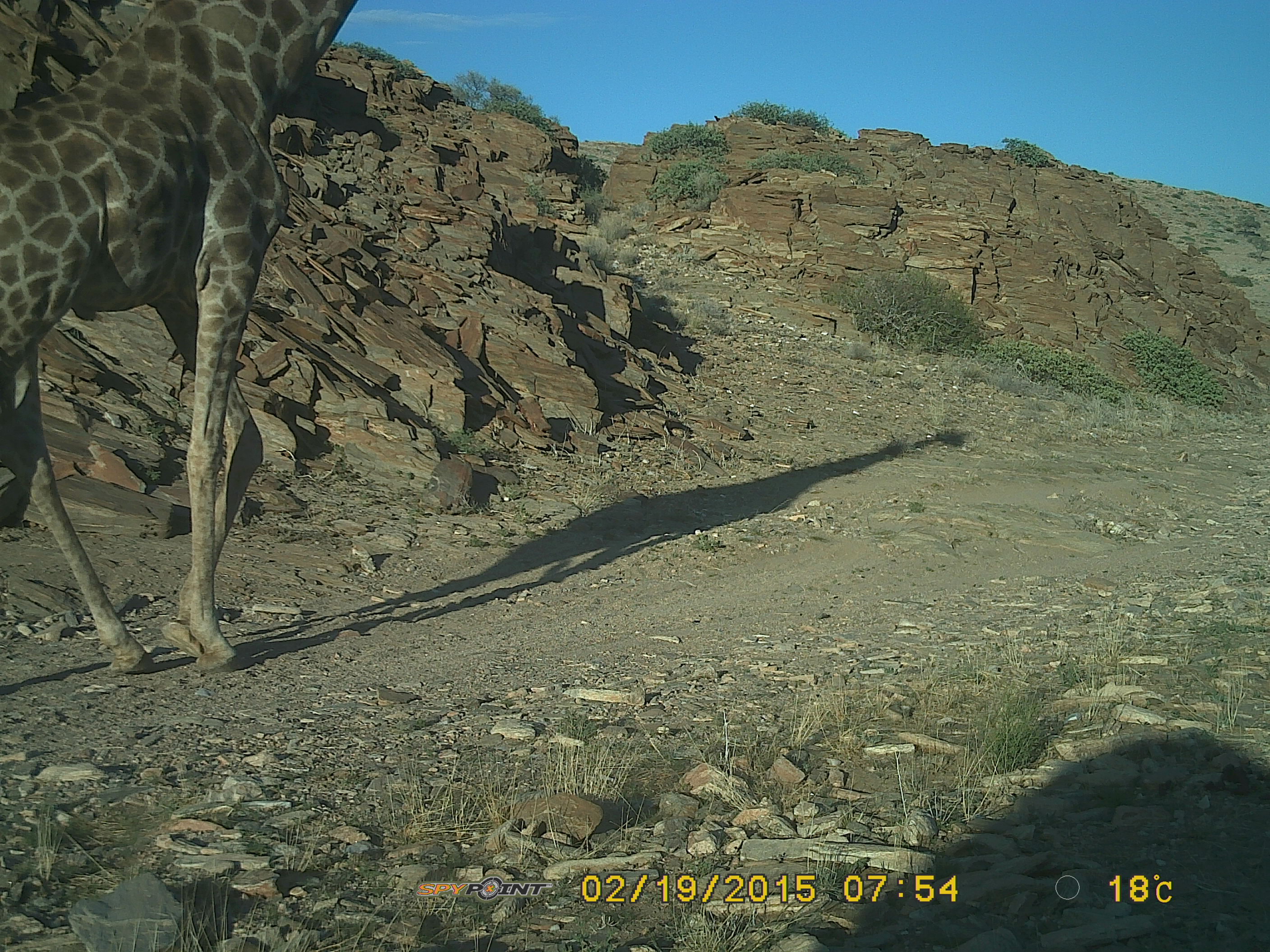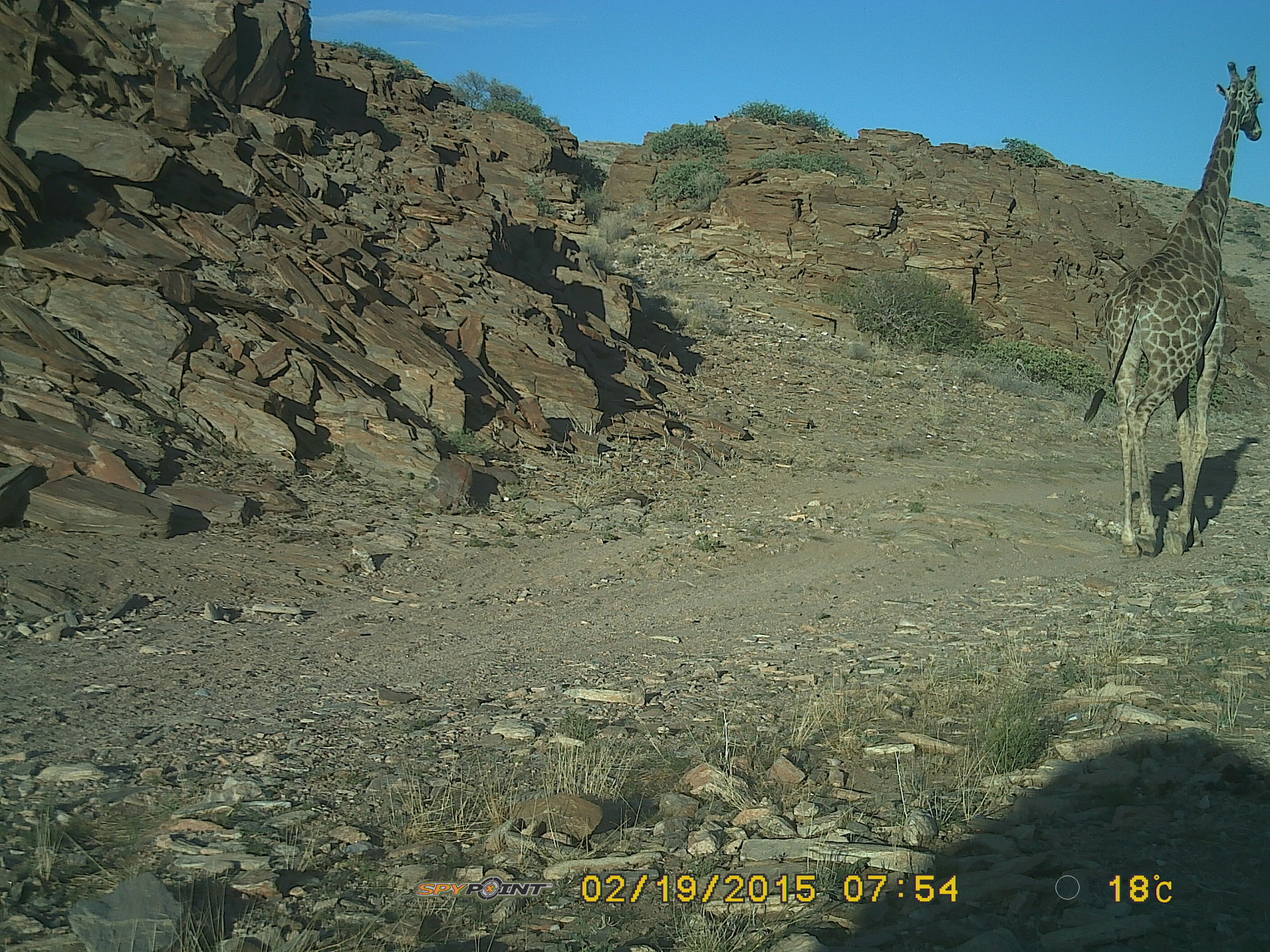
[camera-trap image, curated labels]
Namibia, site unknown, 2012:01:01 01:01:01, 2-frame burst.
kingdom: Animalia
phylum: Chordata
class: Mammalia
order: Artiodactyla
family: Giraffidae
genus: Giraffa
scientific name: Giraffa camelopardalis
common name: giraffe